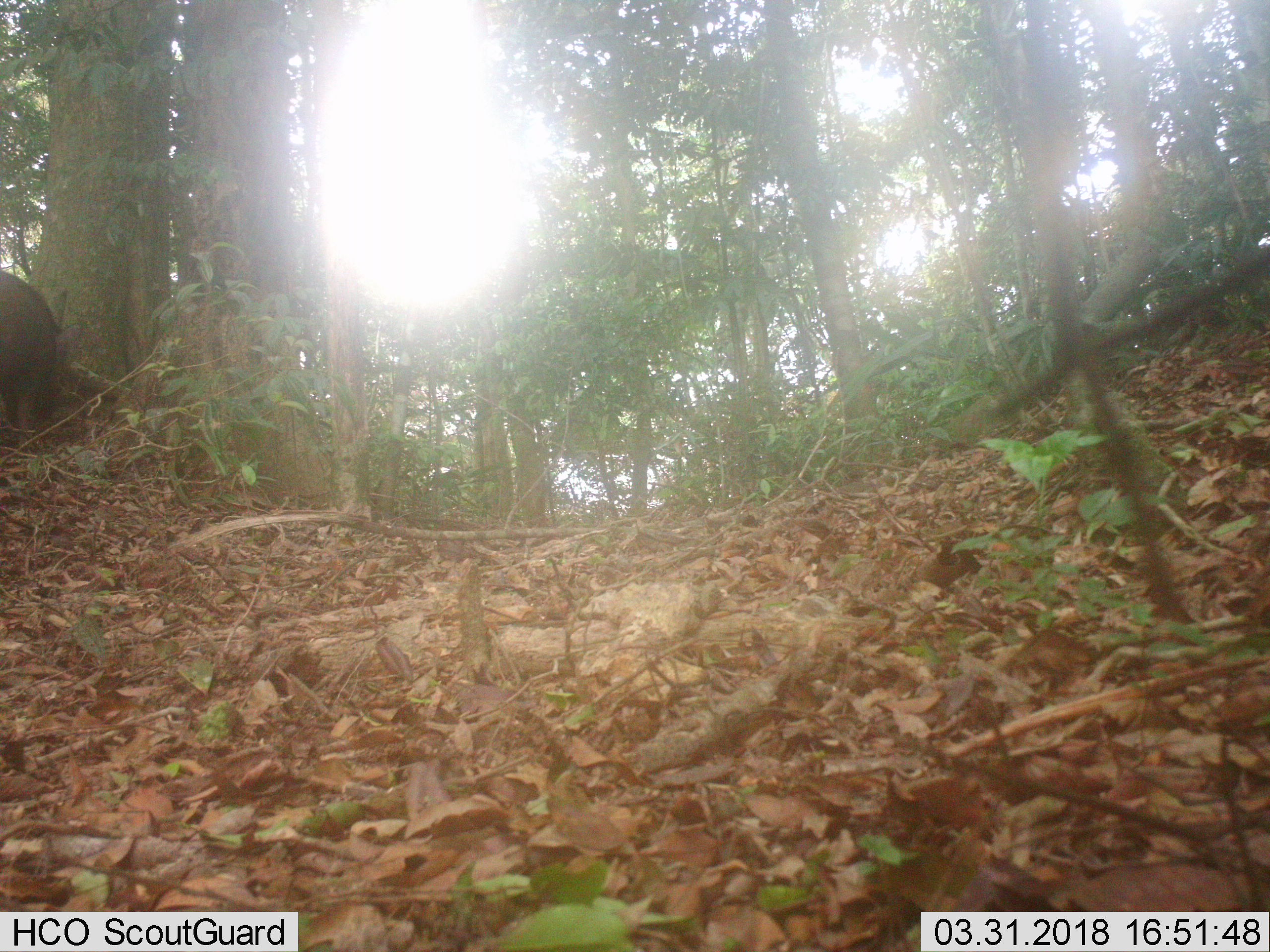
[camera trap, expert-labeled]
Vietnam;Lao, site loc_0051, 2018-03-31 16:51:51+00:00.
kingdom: Animalia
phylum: Chordata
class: Mammalia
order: Artiodactyla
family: Suidae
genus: Sus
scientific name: Sus scrofa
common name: eurasian wild pig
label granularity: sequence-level